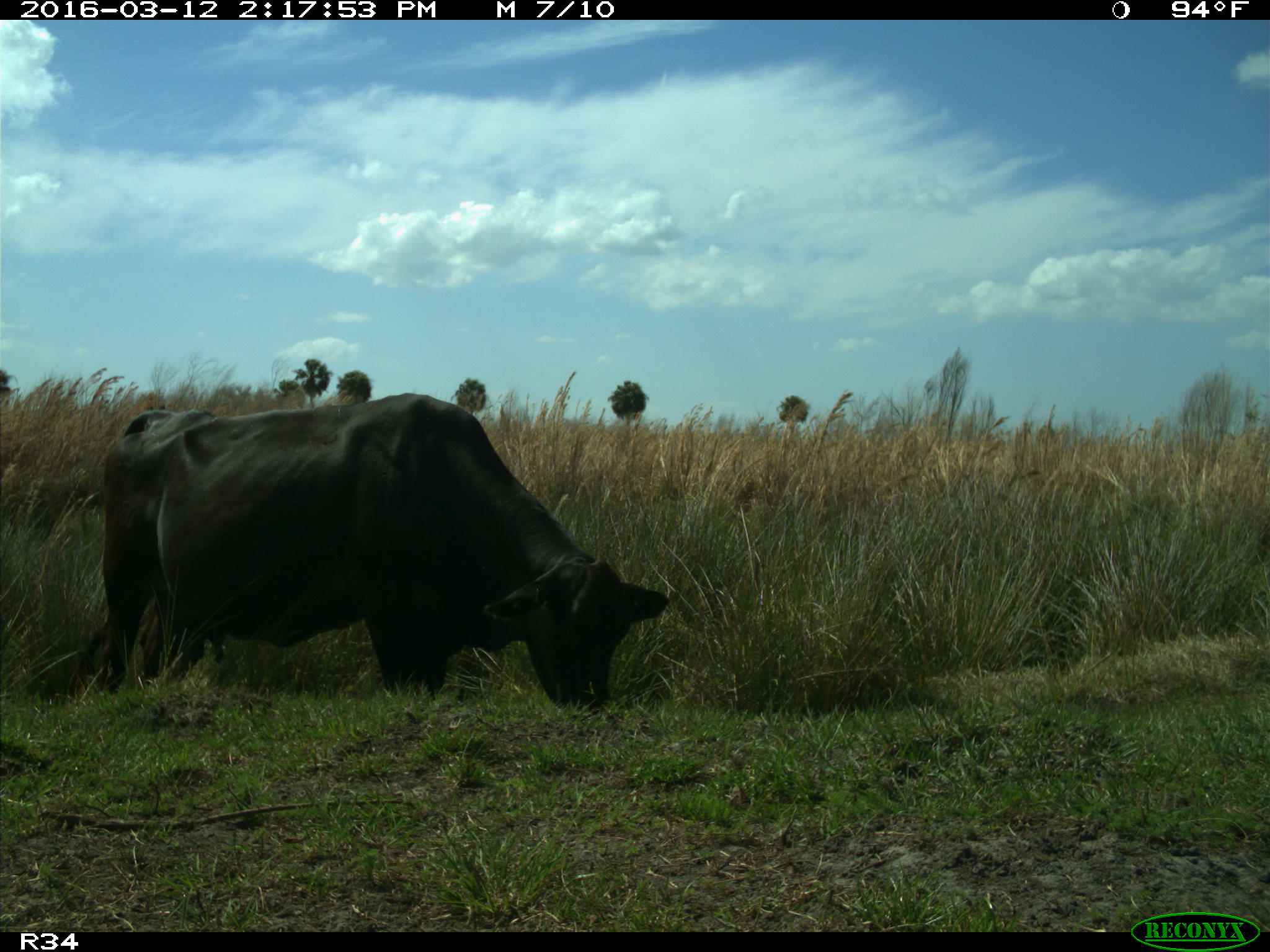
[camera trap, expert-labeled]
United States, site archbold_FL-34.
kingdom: Animalia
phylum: Chordata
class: Mammalia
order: Artiodactyla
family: Bovidae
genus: Bos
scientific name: Bos taurus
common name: domestic cow